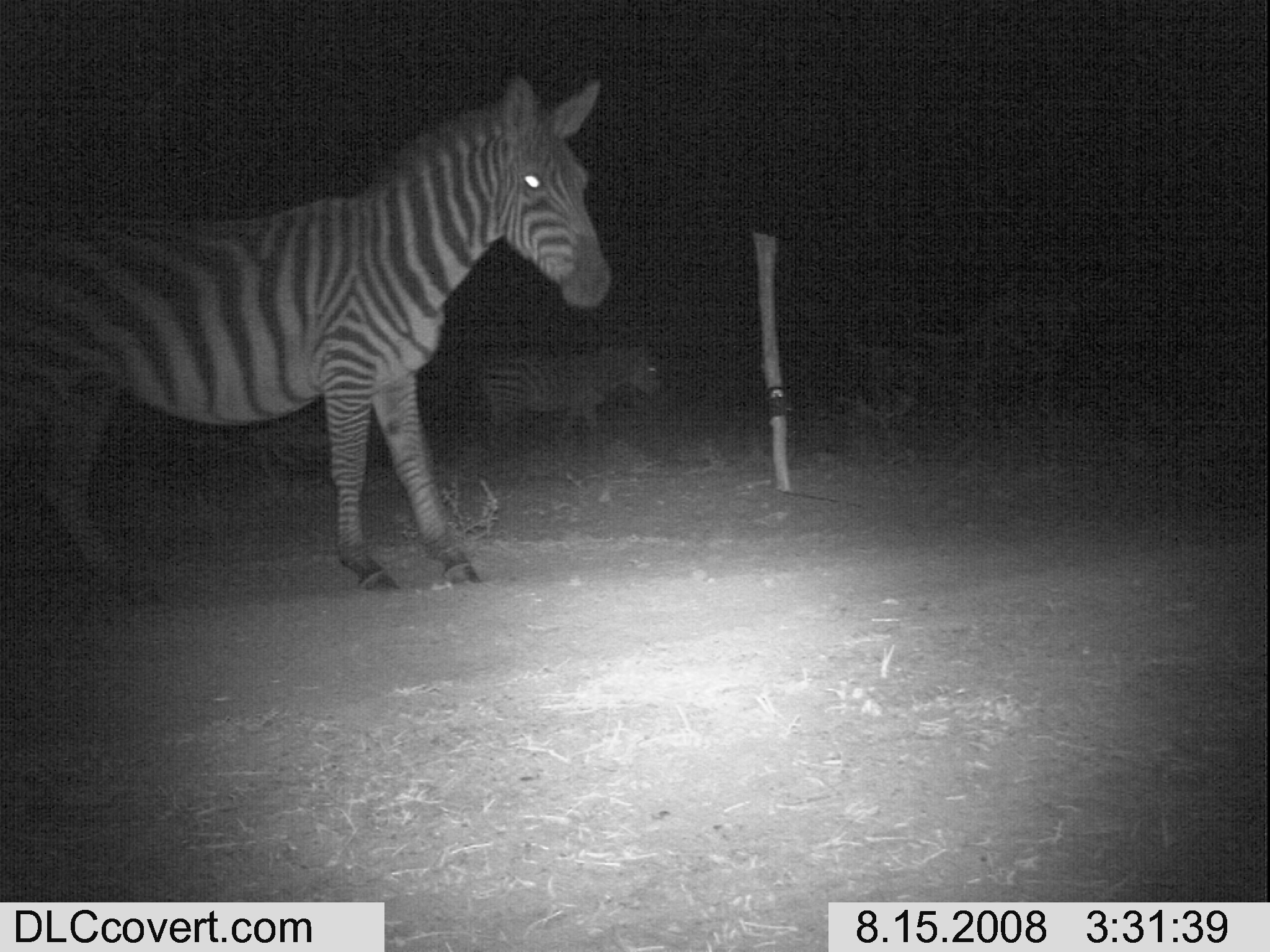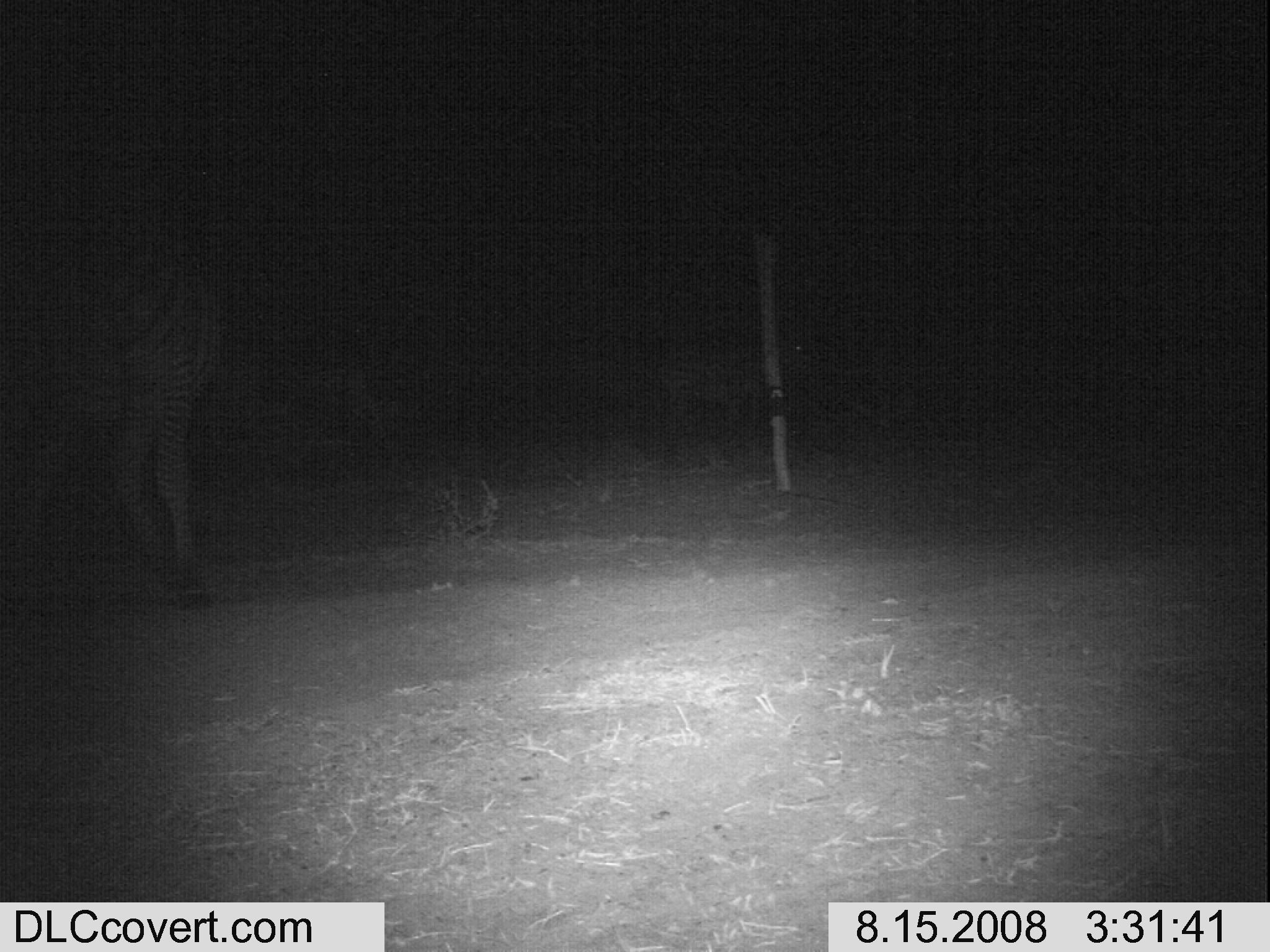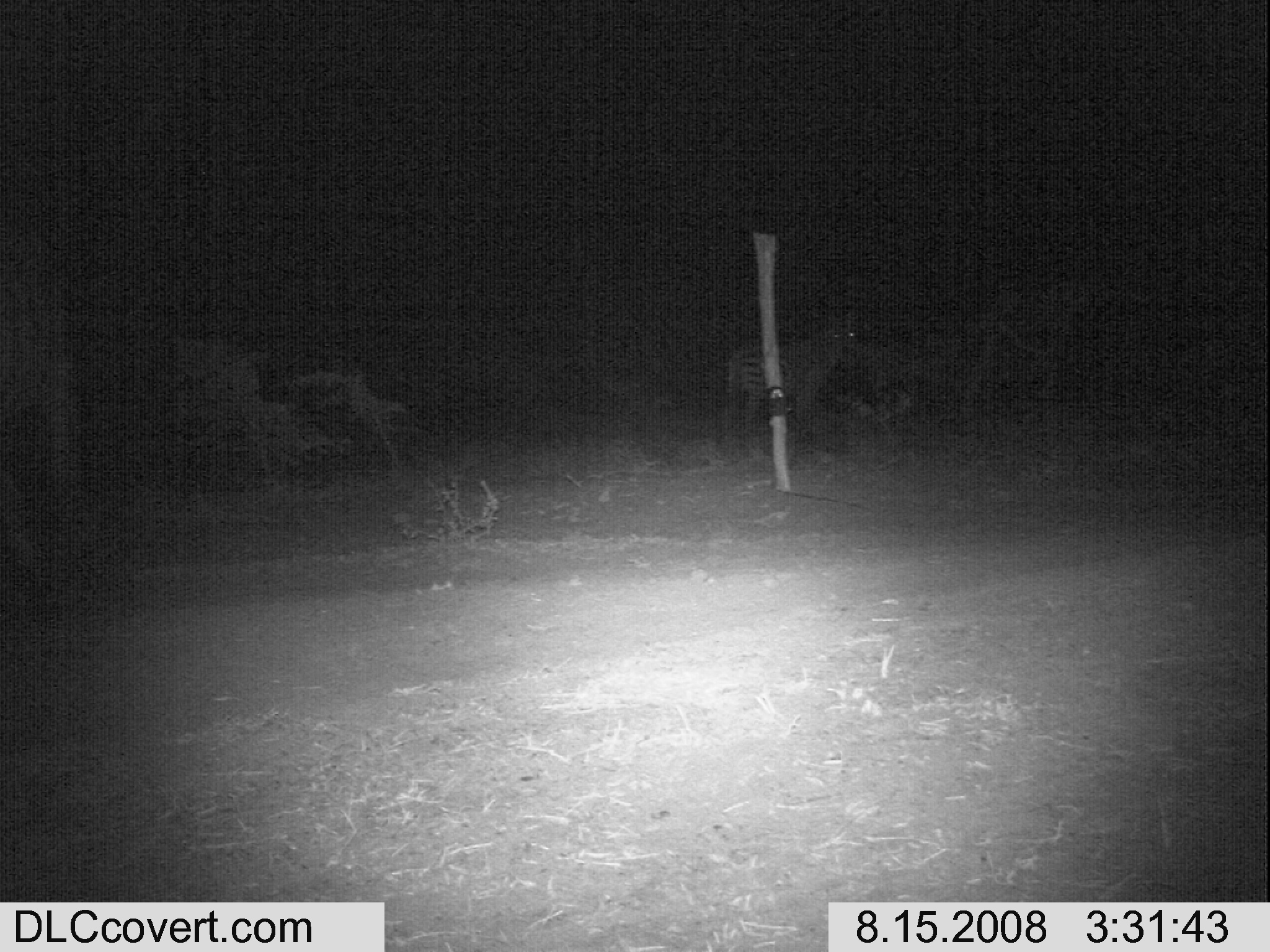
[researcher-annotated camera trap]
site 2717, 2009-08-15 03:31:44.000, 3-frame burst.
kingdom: Animalia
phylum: Chordata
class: Mammalia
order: Perissodactyla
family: Equidae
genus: Equus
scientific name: Equus quagga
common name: plains zebra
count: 2